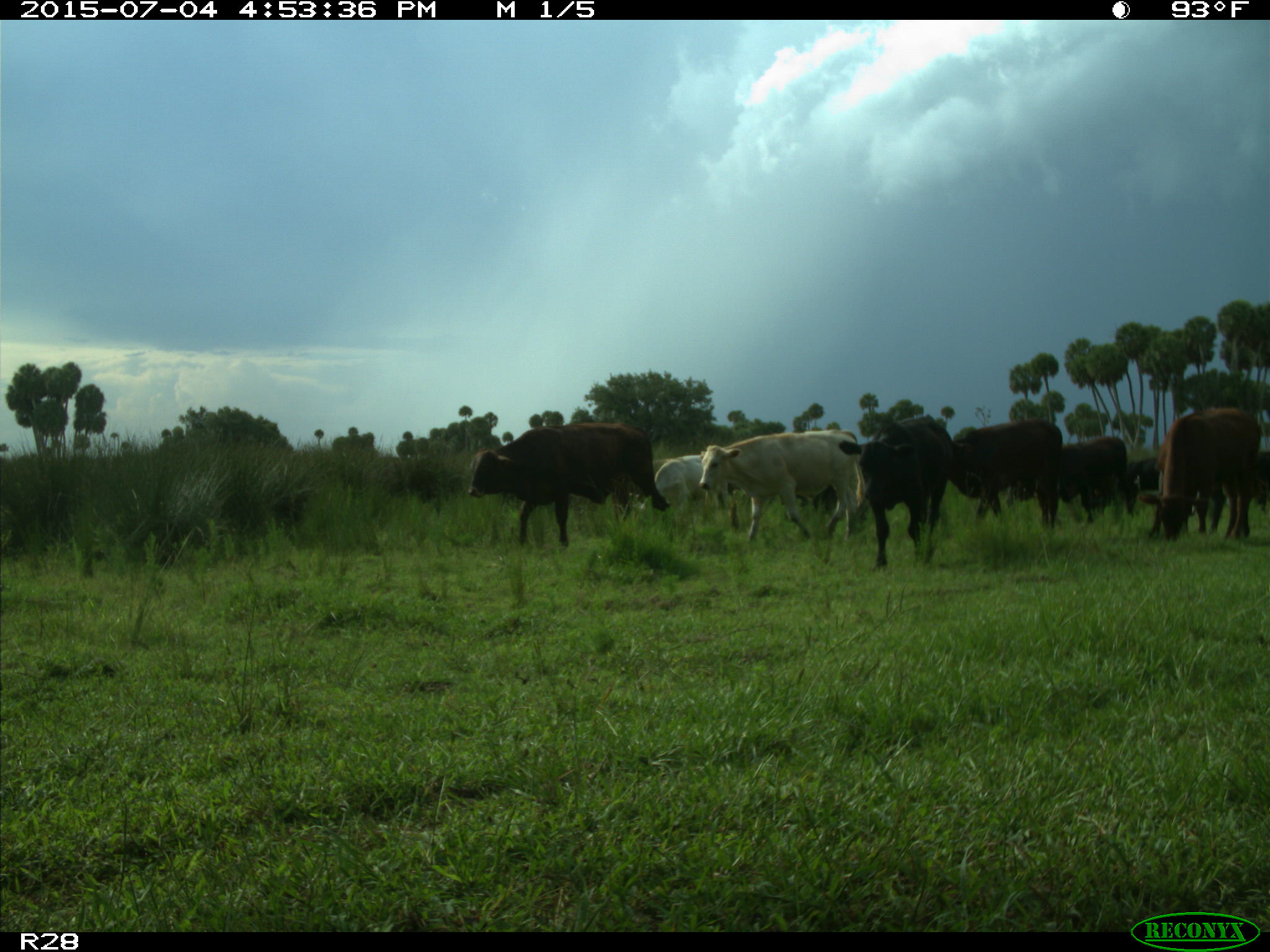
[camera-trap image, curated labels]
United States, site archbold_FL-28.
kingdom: Animalia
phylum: Chordata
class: Mammalia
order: Artiodactyla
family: Bovidae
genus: Bos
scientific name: Bos taurus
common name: domestic cow